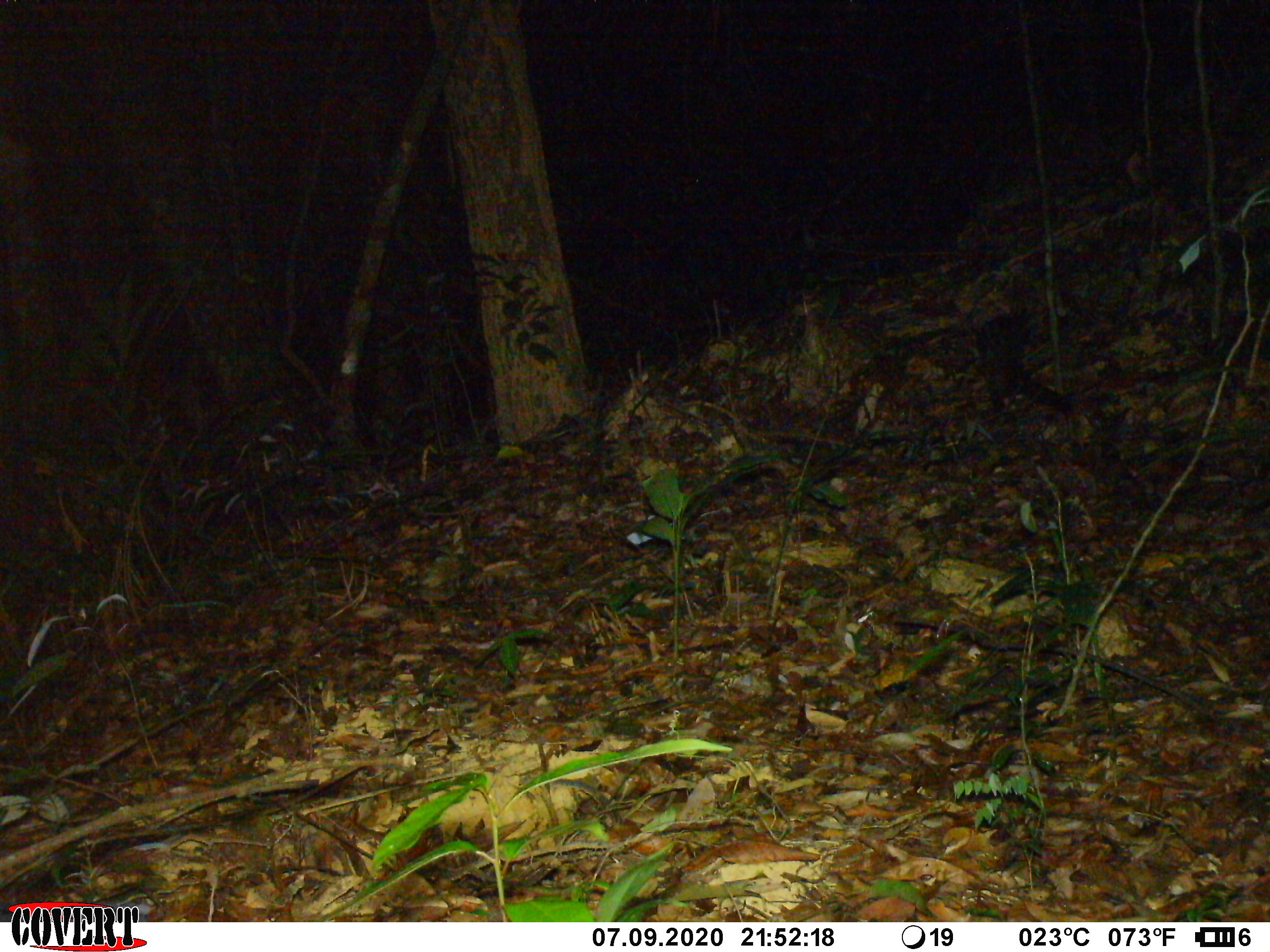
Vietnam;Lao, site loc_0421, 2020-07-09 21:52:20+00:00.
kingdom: Animalia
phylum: Chordata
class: Mammalia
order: Carnivora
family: Viverridae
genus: Paradoxurus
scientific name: Paradoxurus hermaphroditus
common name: common palm civet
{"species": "common palm civet (Paradoxurus hermaphroditus)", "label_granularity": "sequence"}